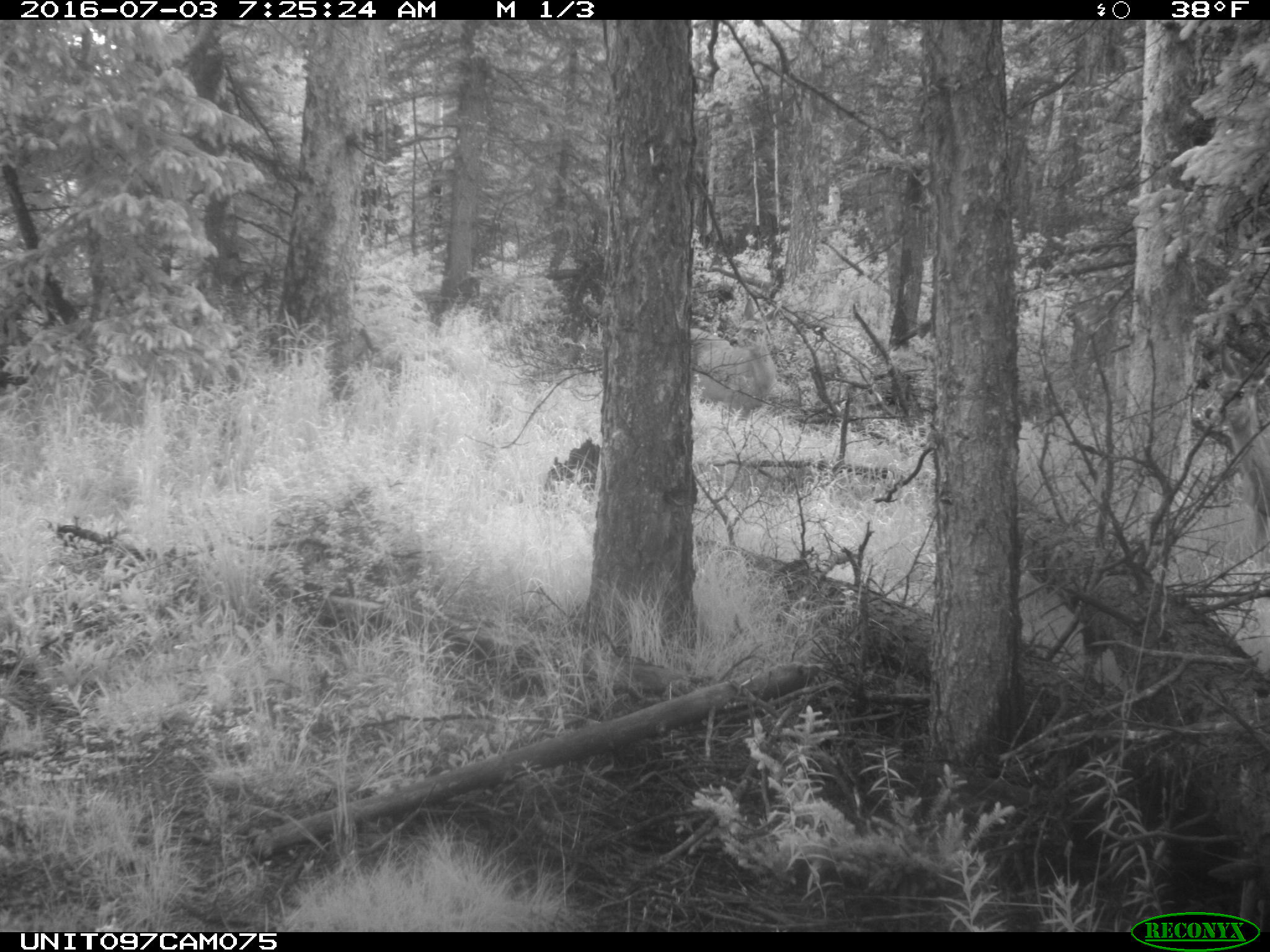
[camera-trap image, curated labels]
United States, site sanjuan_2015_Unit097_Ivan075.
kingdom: Animalia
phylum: Chordata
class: Mammalia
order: Artiodactyla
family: Cervidae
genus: Odocoileus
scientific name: Odocoileus hemionus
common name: mule deer